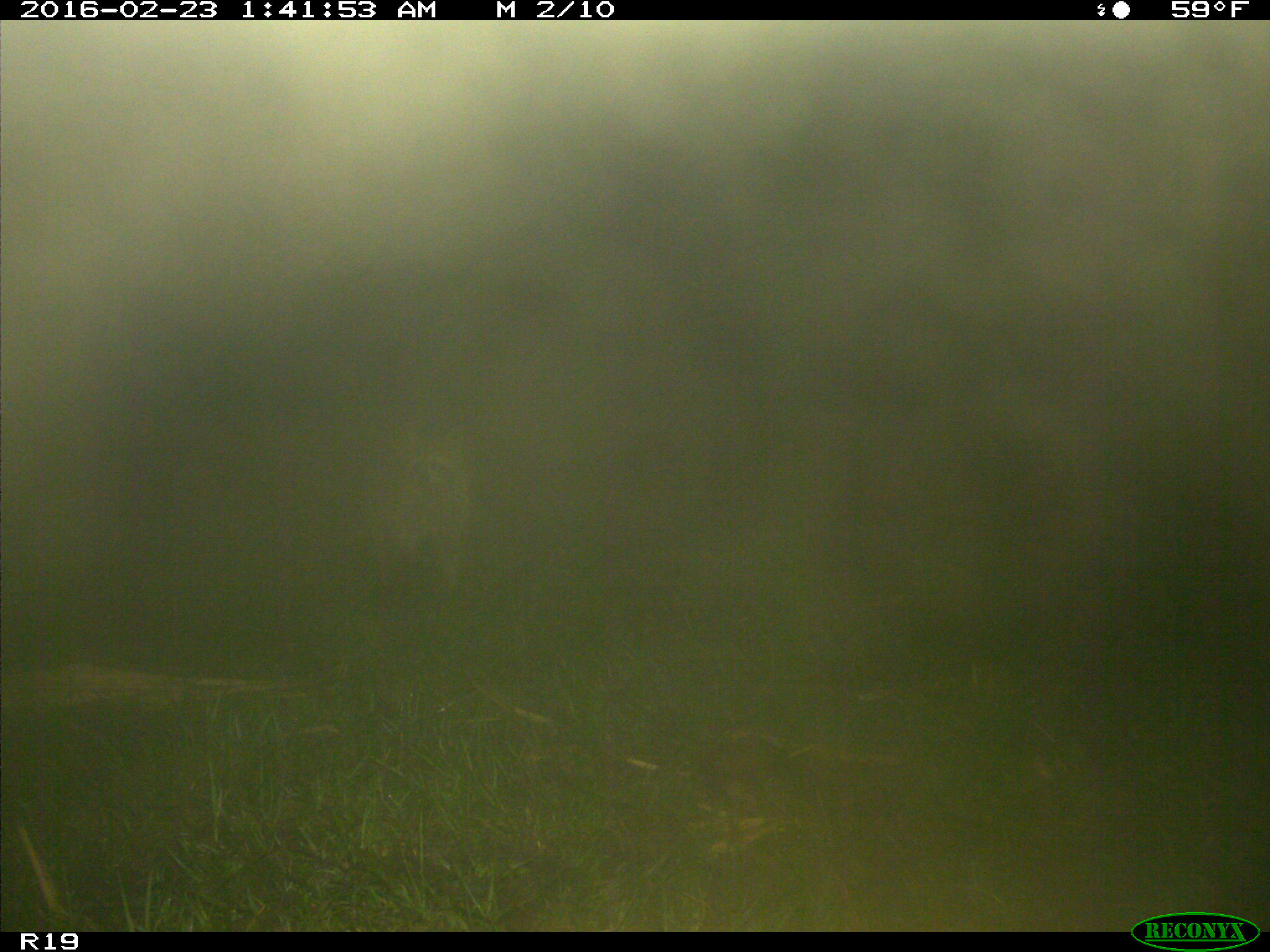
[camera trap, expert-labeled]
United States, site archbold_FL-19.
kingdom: Animalia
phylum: Chordata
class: Mammalia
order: Carnivora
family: Procyonidae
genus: Procyon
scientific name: Procyon lotor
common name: common raccoon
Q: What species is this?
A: Procyon lotor (common raccoon).